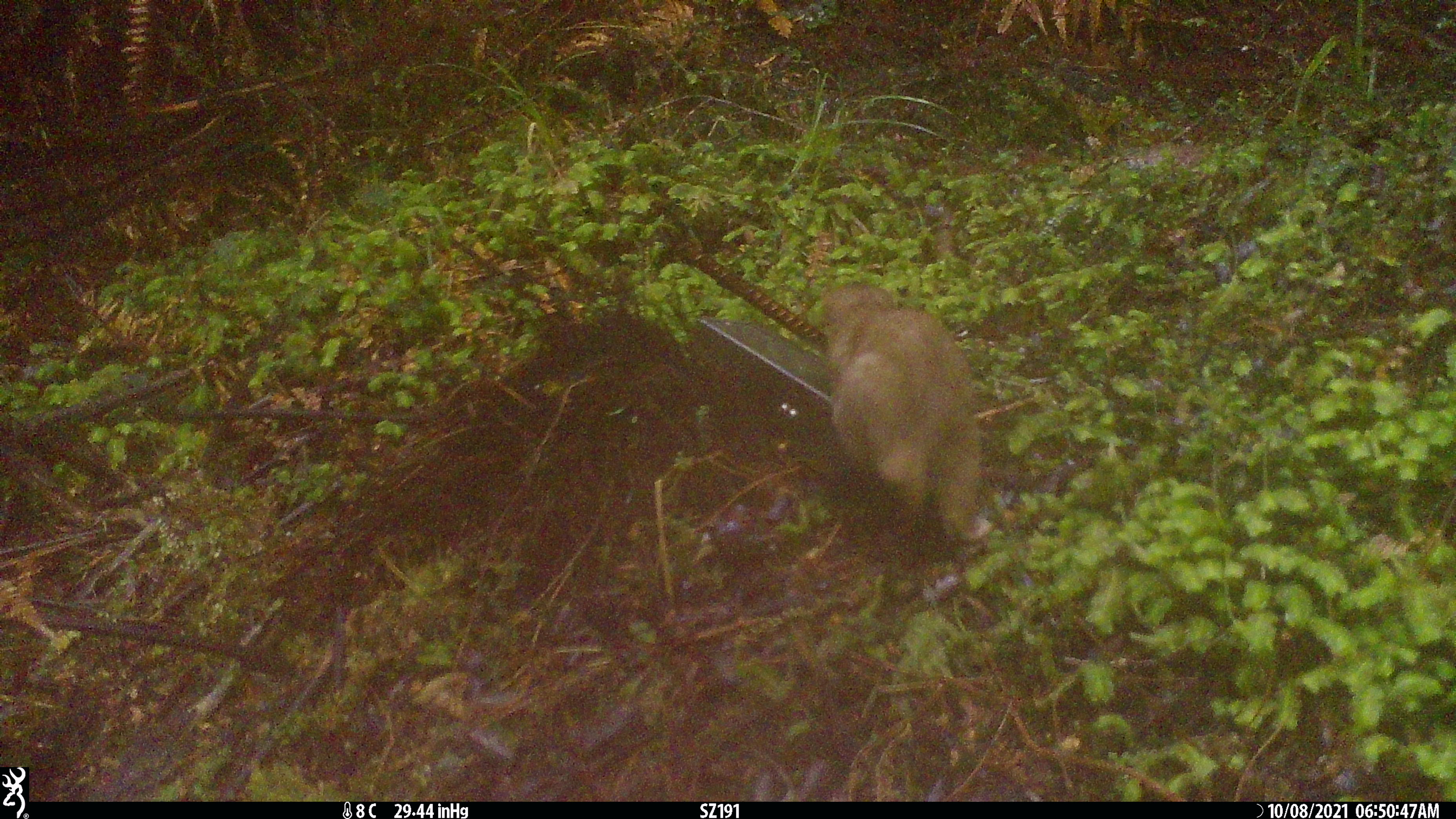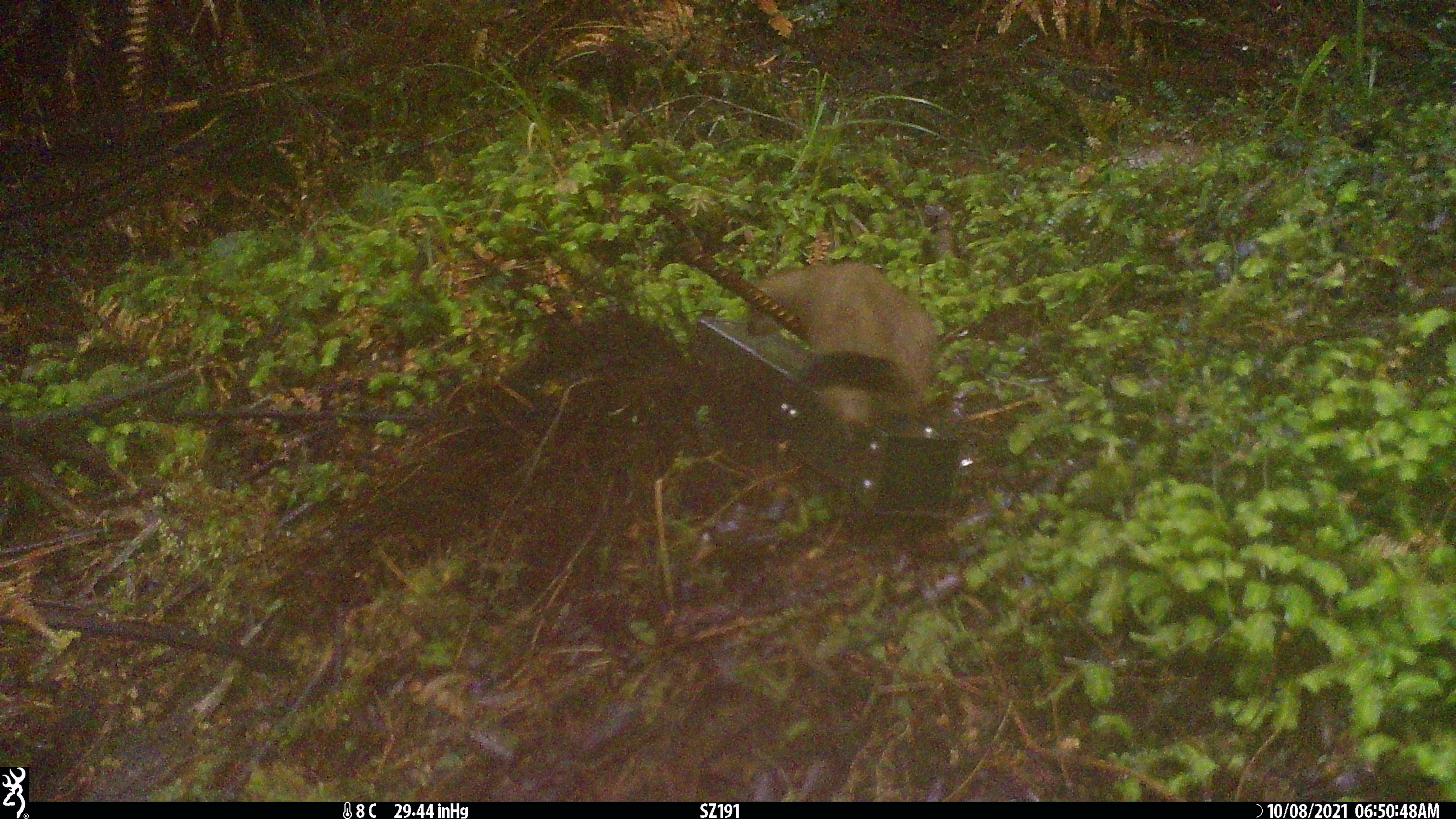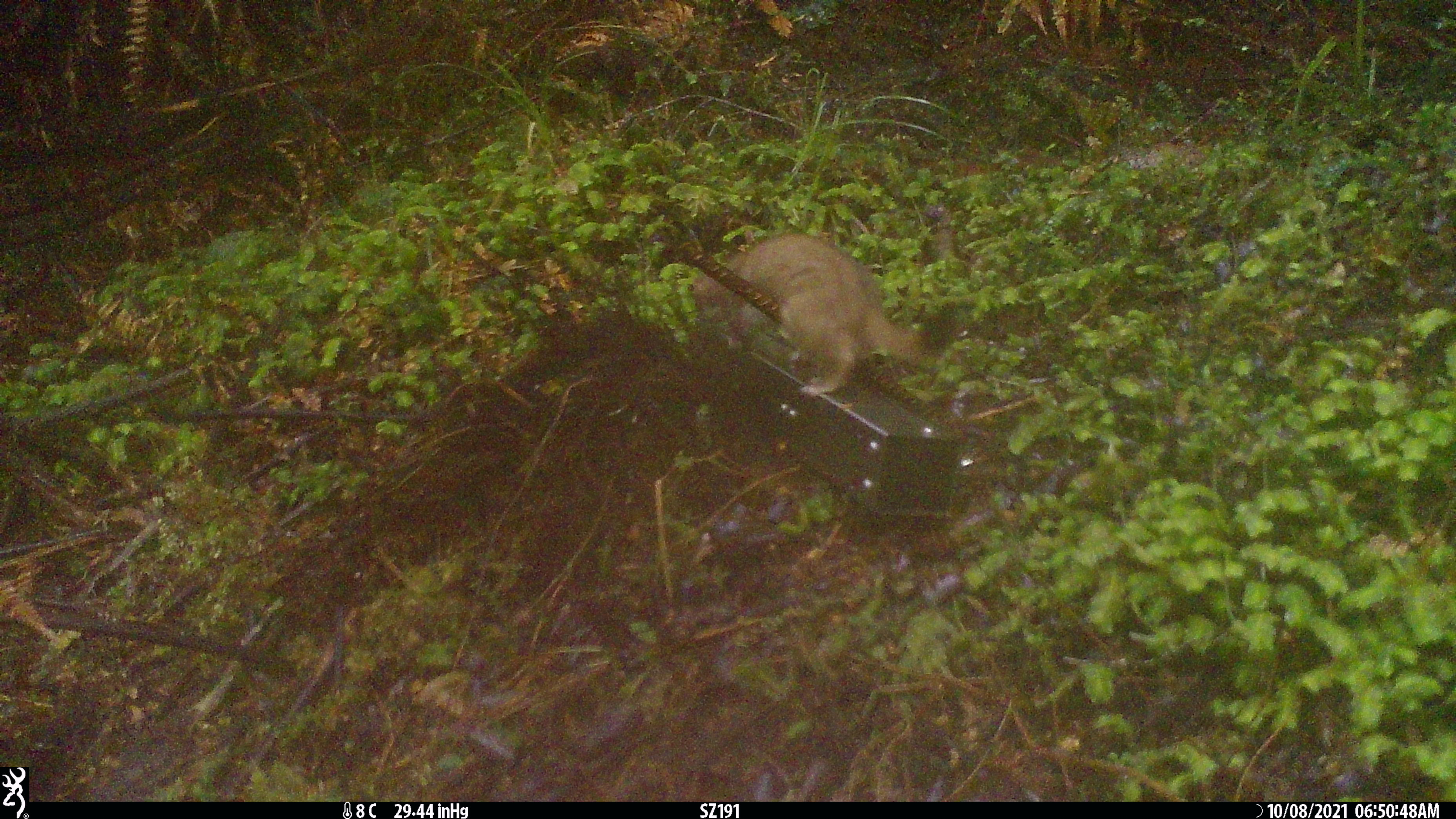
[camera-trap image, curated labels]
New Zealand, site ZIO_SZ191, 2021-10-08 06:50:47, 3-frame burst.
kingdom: Animalia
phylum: Chordata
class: Mammalia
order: Carnivora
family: Mustelidae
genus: Mustela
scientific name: Mustela erminea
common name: stoat